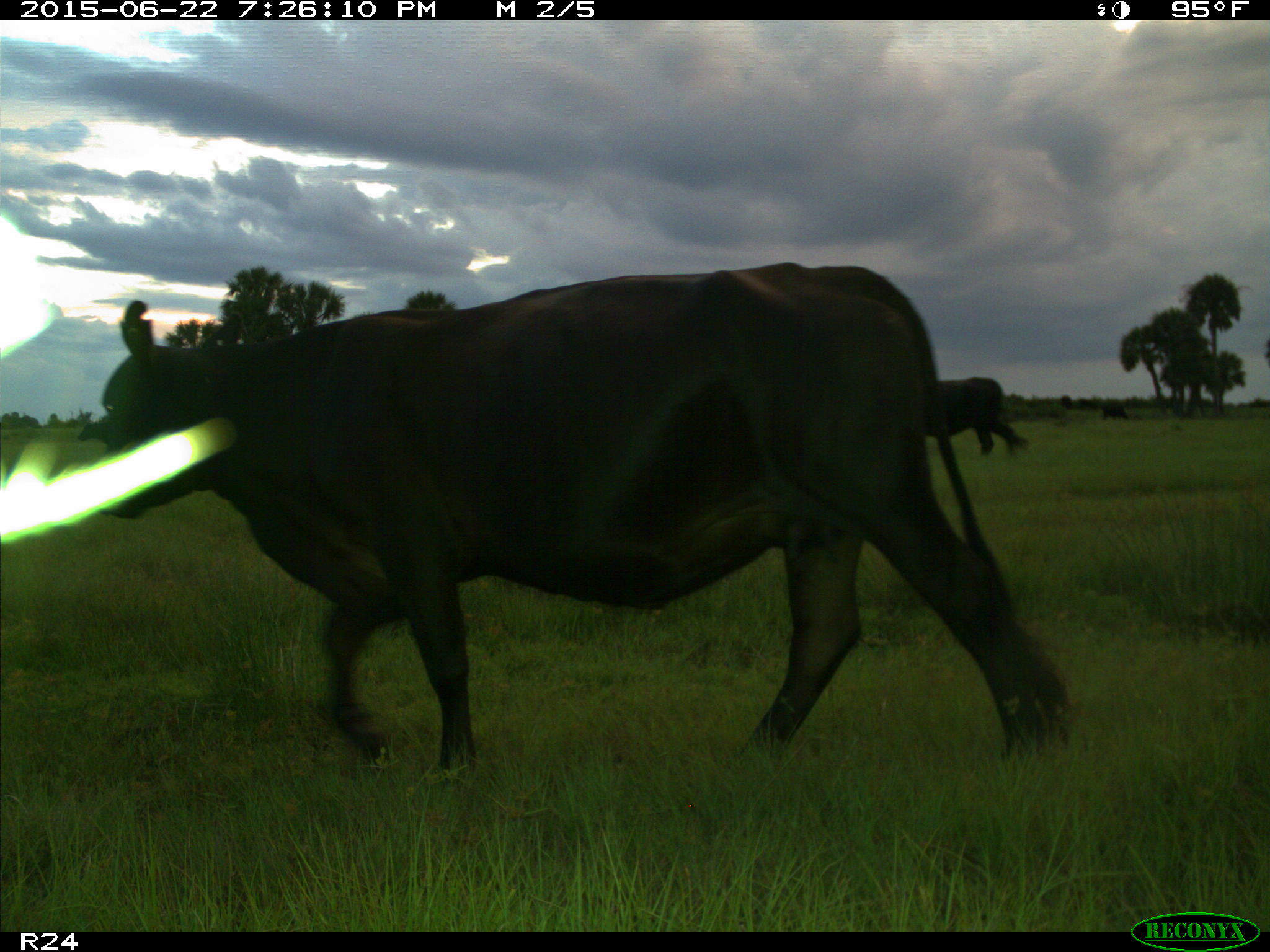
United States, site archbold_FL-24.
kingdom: Animalia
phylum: Chordata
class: Mammalia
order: Artiodactyla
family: Bovidae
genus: Bos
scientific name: Bos taurus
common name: domestic cow